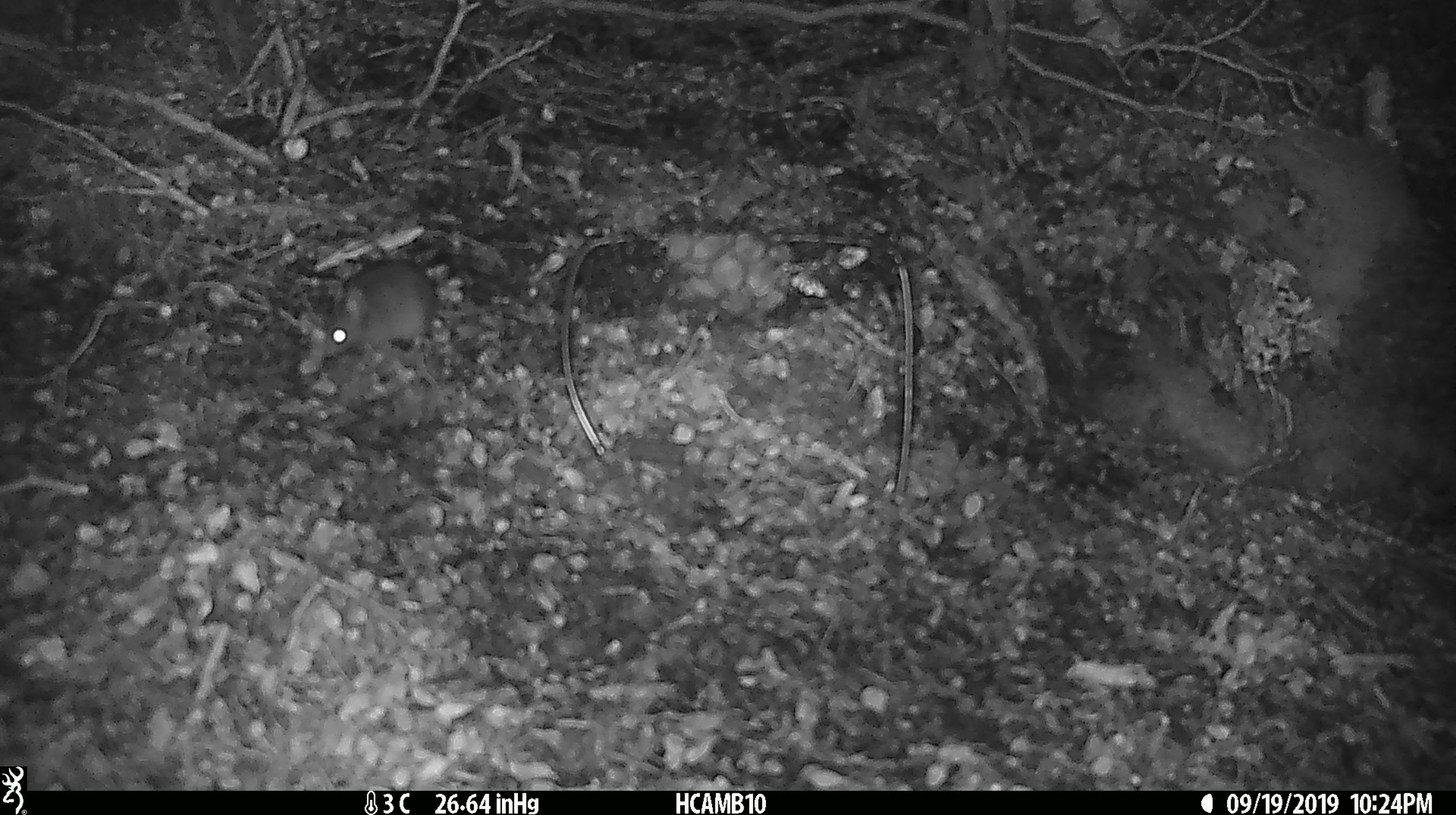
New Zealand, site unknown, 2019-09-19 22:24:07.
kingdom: Animalia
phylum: Chordata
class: Mammalia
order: Rodentia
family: Muridae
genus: Mus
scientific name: Mus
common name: mouse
Mouse (Mus).